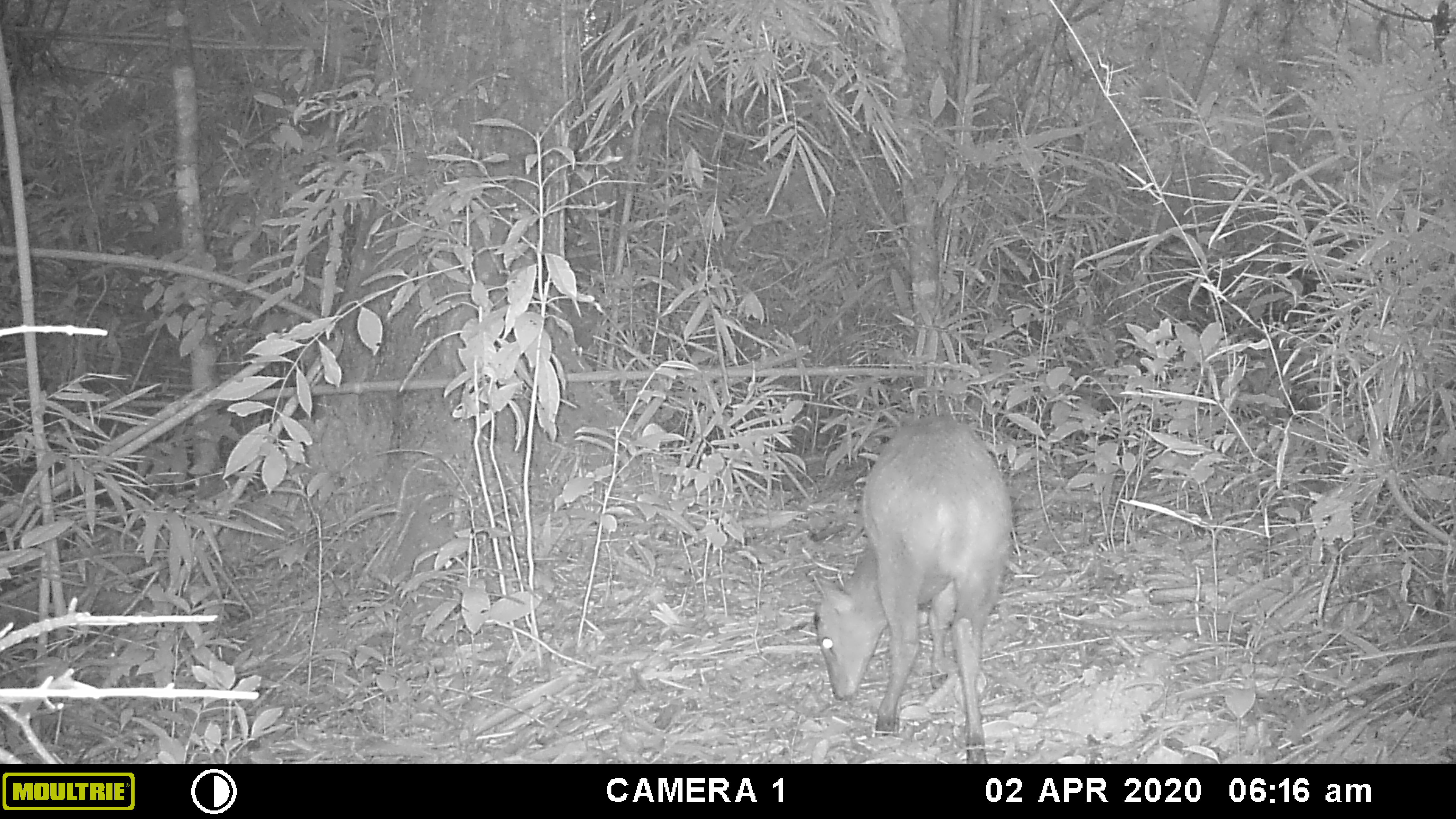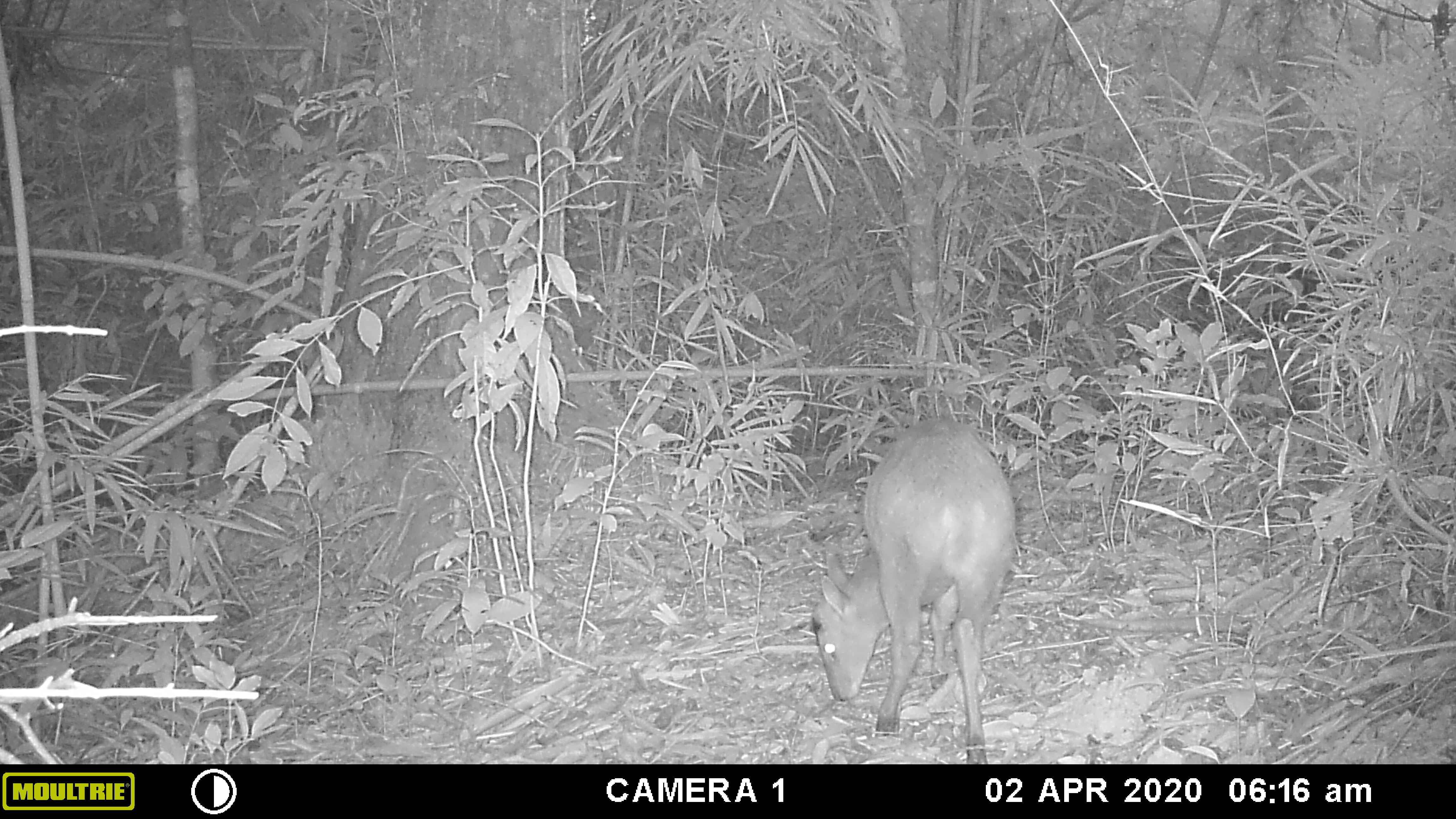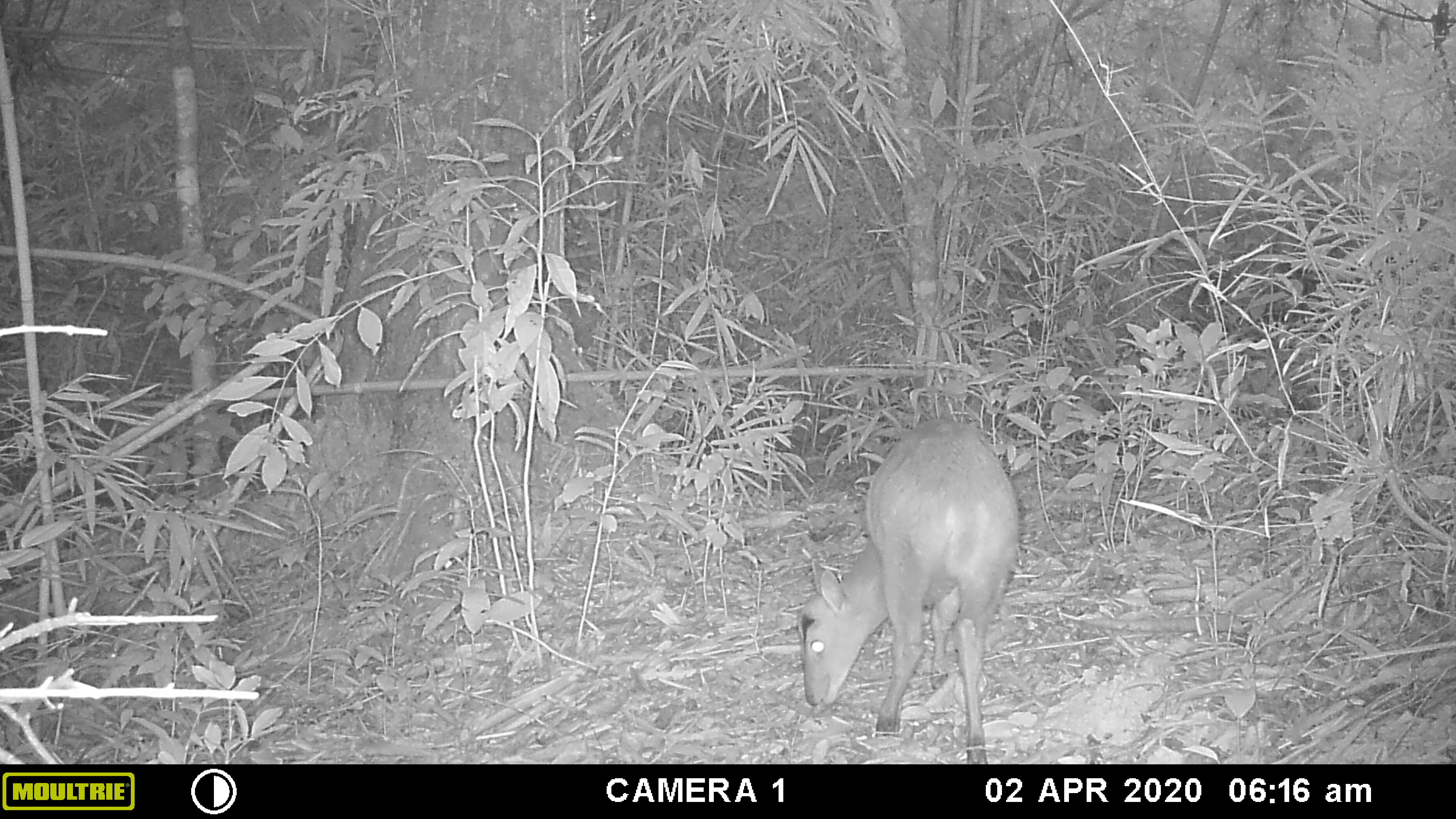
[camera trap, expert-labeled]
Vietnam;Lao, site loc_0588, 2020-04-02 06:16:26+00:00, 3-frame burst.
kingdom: Animalia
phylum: Chordata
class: Mammalia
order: Artiodactyla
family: Cervidae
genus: Muntiacus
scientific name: Muntiacus muntjak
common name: red muntjac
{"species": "red muntjac (Muntiacus muntjak)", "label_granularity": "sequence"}